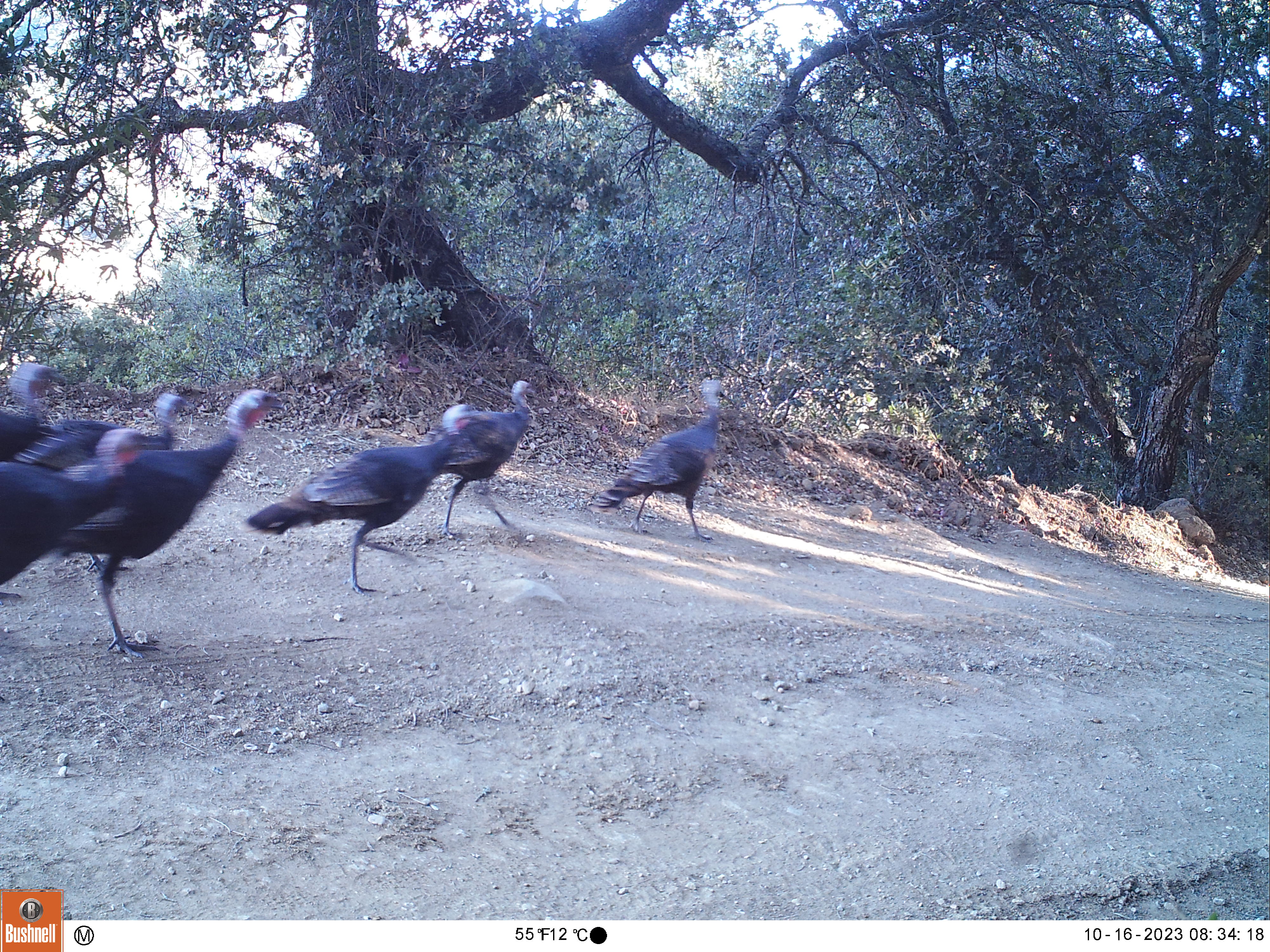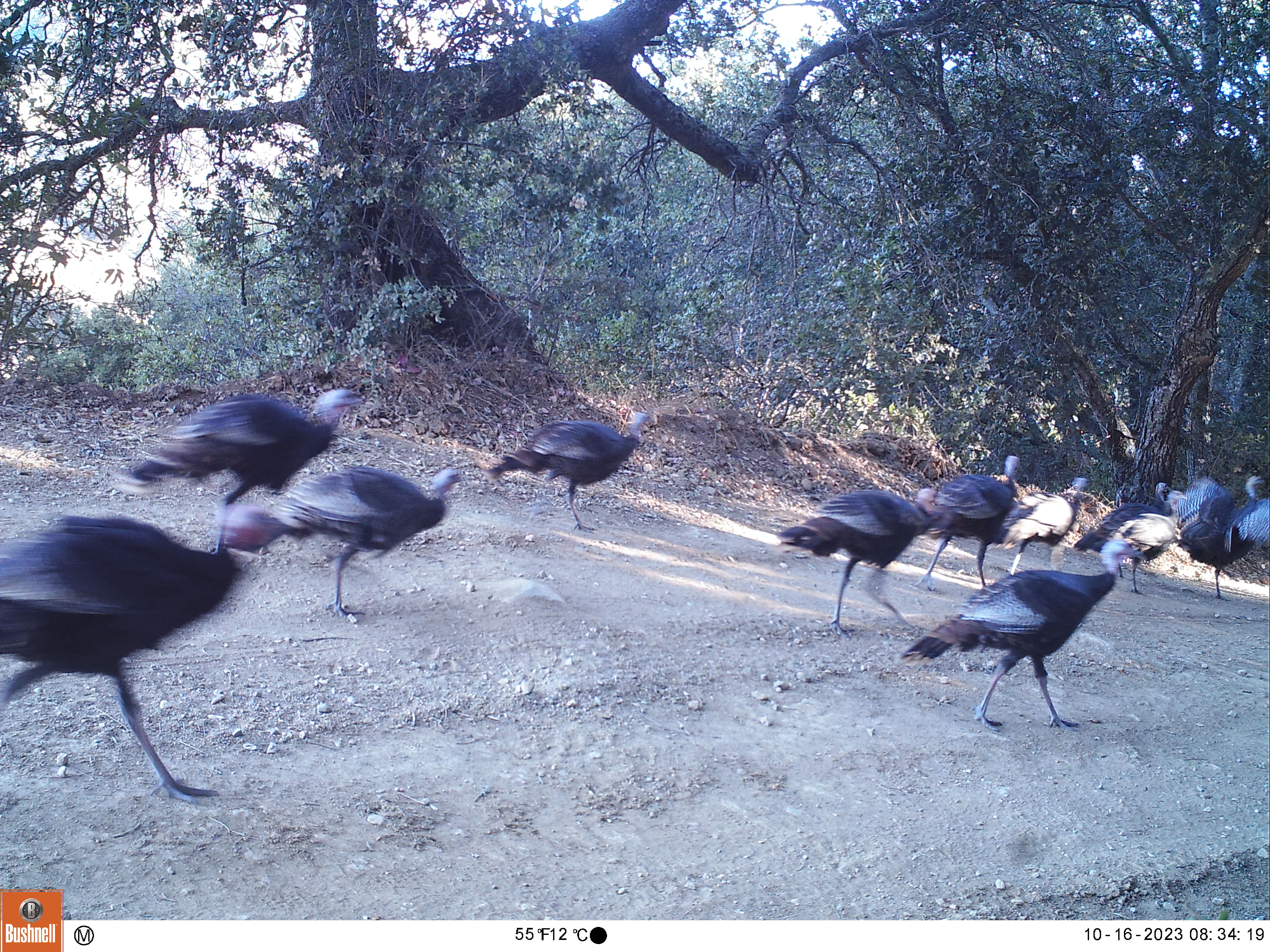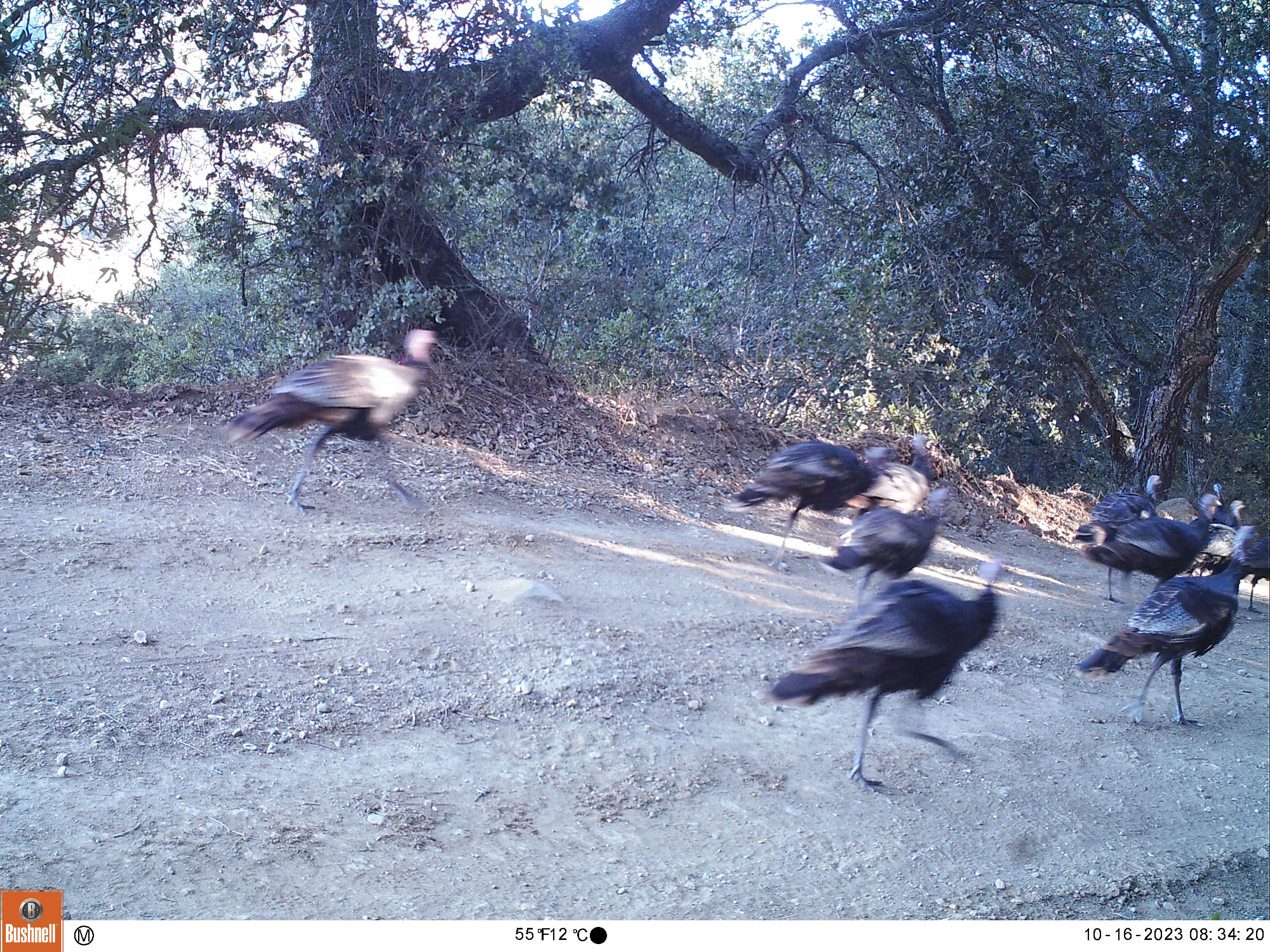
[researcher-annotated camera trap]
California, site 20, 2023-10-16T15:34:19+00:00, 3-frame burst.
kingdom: Animalia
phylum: Chordata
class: Aves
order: Galliformes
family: Phasianidae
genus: Meleagris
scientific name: Meleagris gallopavo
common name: turkey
Turkey (Meleagris gallopavo).